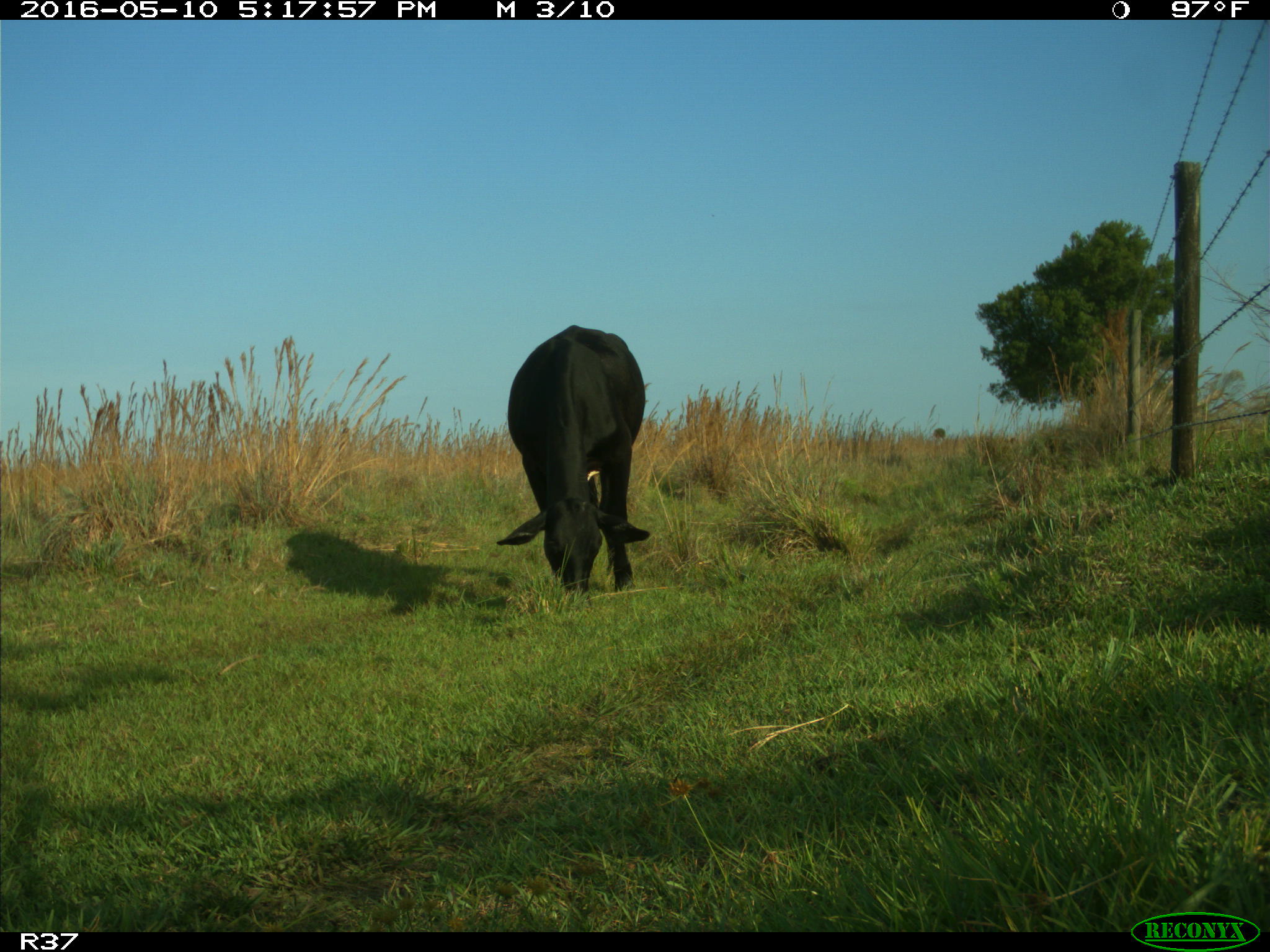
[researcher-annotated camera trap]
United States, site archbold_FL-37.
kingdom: Animalia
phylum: Chordata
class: Mammalia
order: Artiodactyla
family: Bovidae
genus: Bos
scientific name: Bos taurus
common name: domestic cow